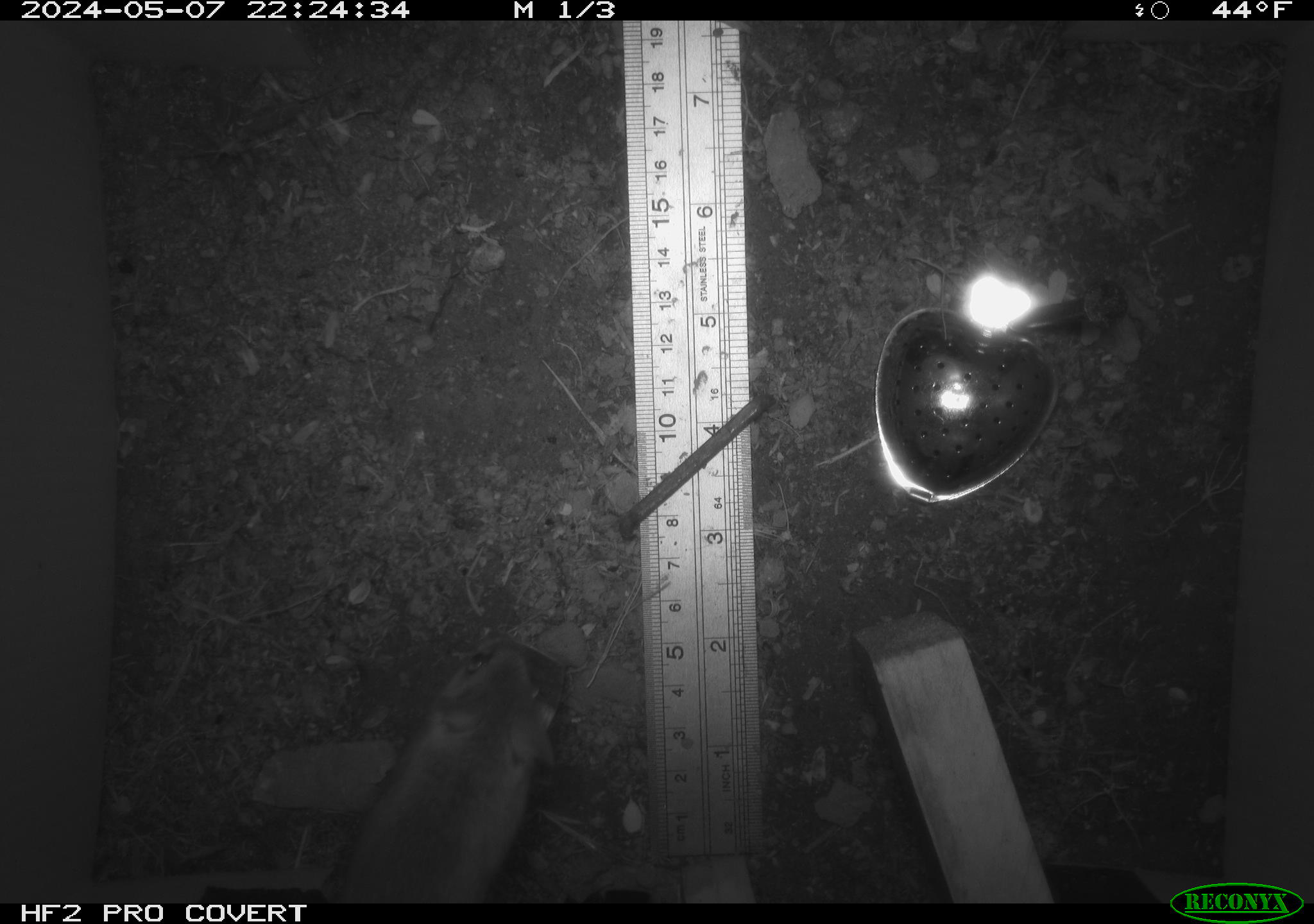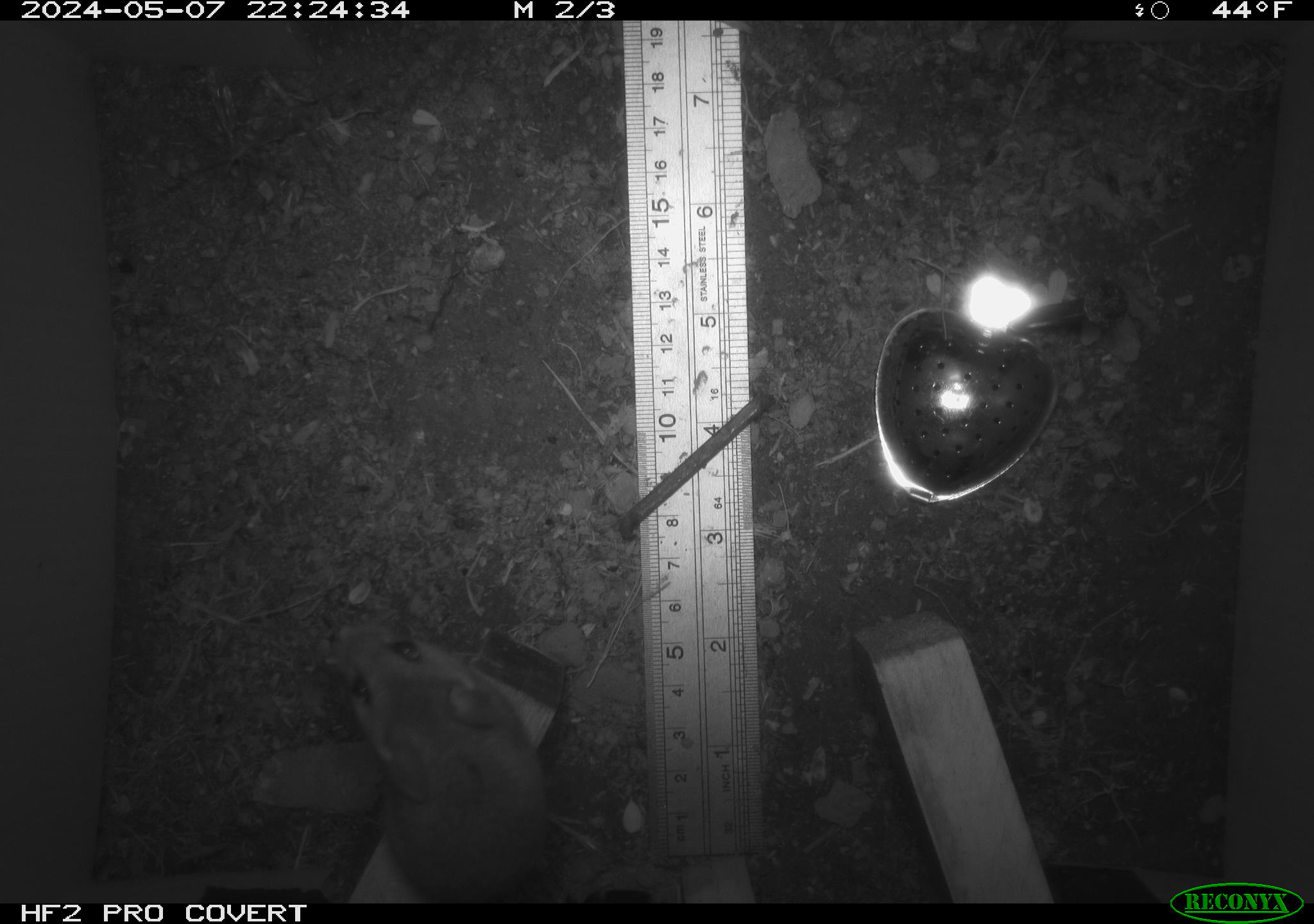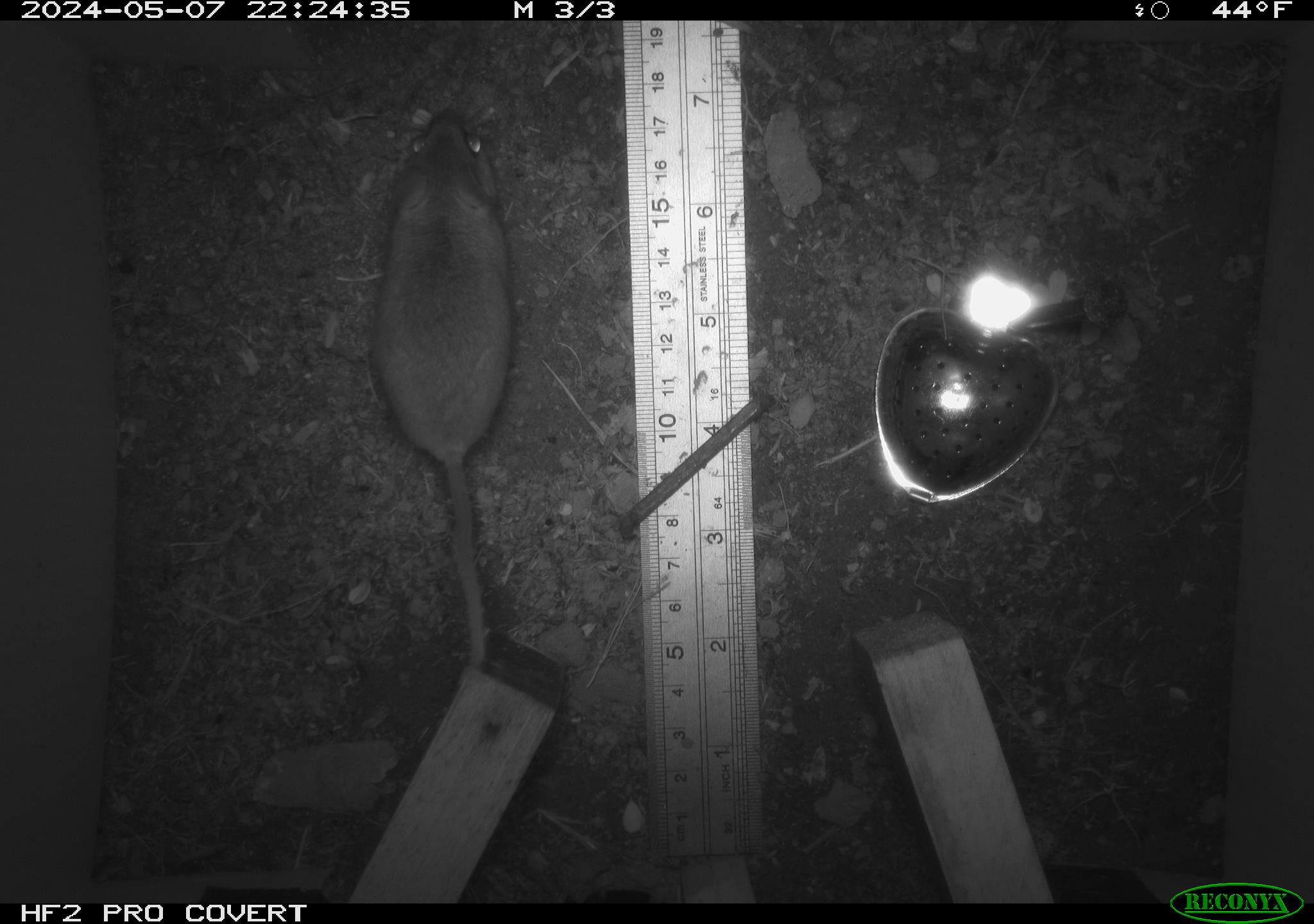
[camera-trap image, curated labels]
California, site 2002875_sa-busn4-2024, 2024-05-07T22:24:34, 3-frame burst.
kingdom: Animalia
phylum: Chordata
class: Mammalia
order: Rodentia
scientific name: Rodentia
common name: rodent